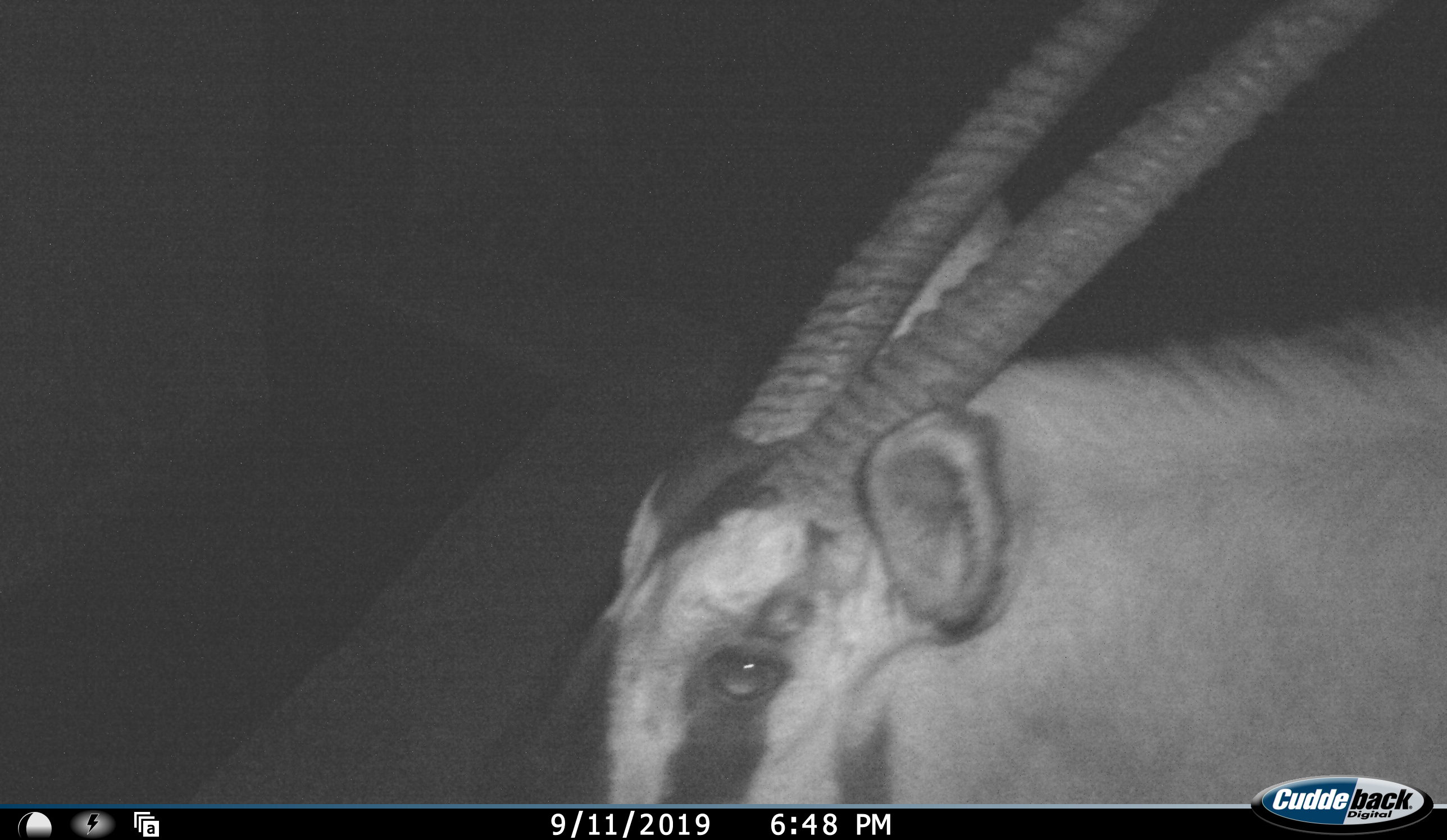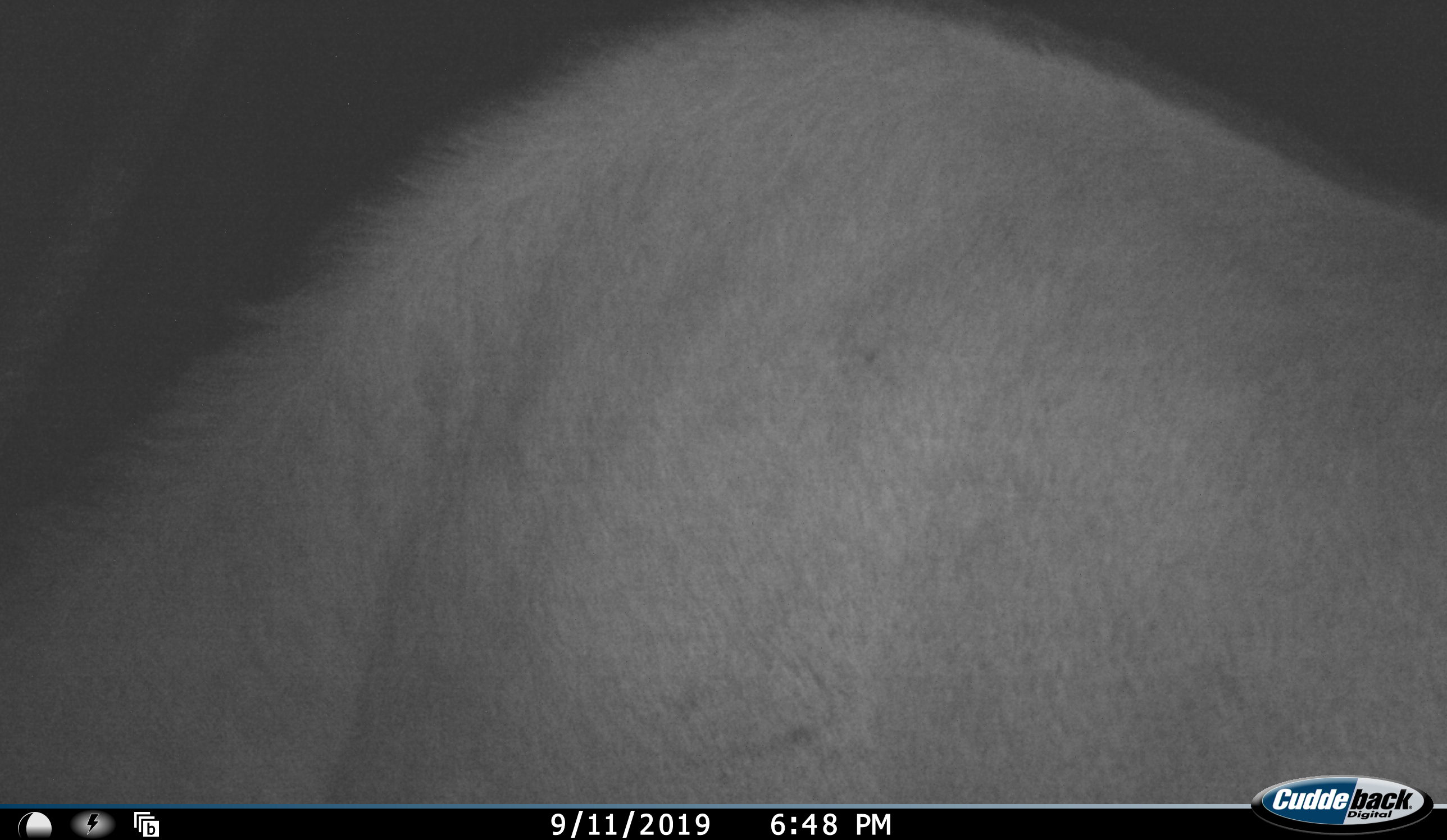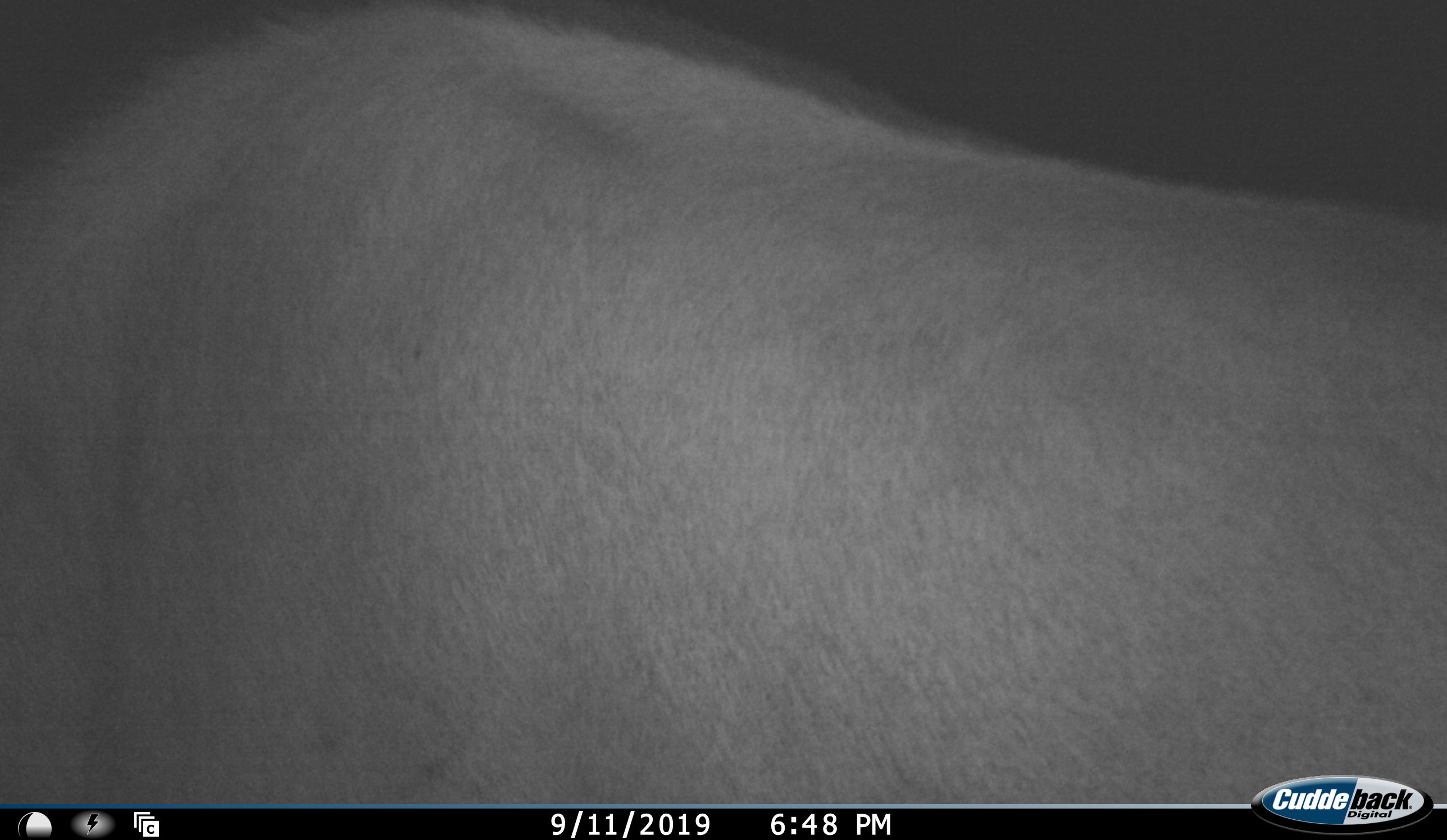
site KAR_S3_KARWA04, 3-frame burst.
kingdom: Animalia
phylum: Chordata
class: Mammalia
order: Artiodactyla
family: Bovidae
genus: Oryx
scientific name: Oryx gazella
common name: gemsbok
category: oryx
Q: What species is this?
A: Oryx (gemsbok) (Oryx gazella).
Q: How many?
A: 1.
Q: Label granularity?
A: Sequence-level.